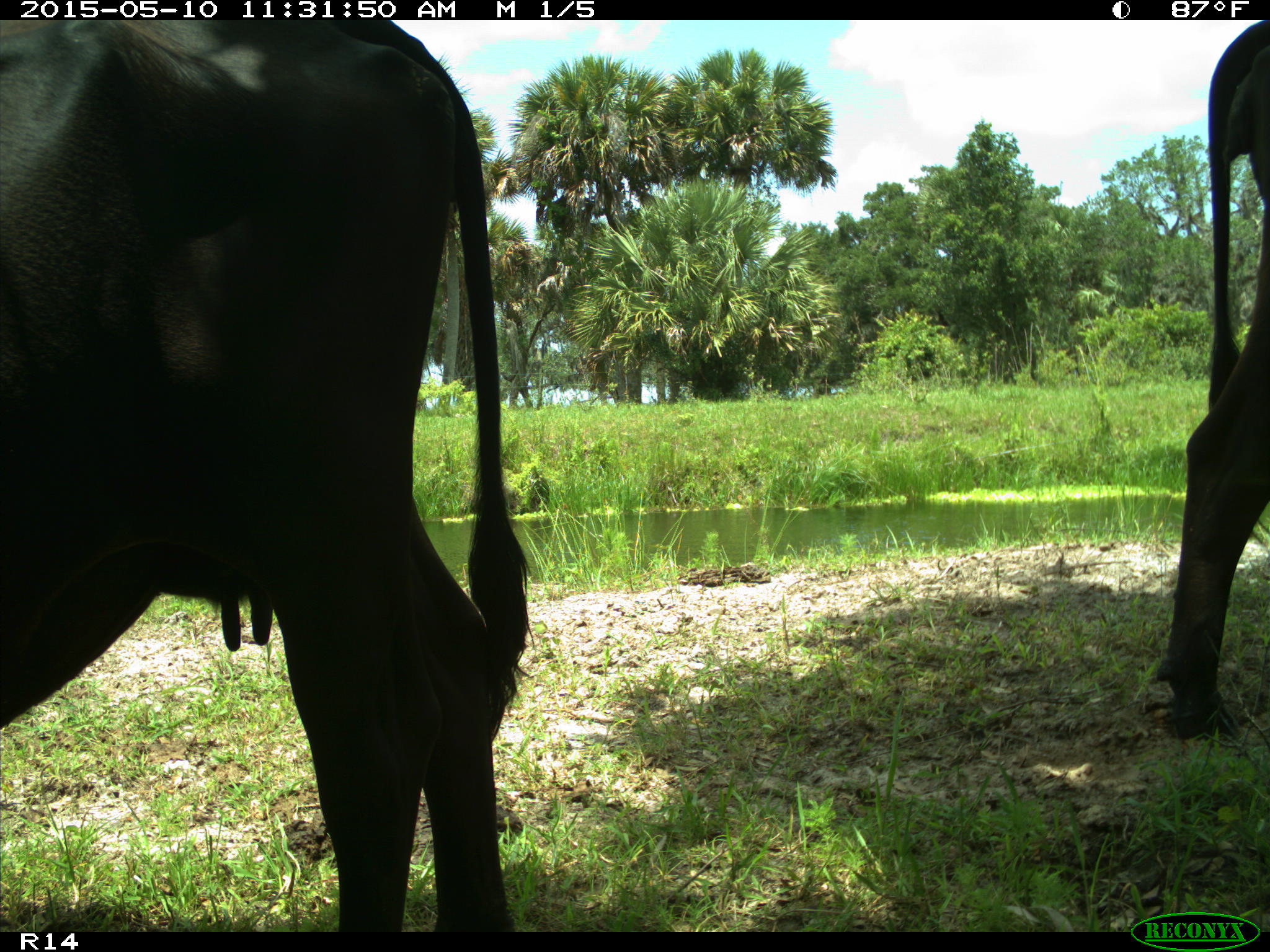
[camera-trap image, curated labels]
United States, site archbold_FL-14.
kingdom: Animalia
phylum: Chordata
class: Mammalia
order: Artiodactyla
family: Bovidae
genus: Bos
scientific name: Bos taurus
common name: domestic cow